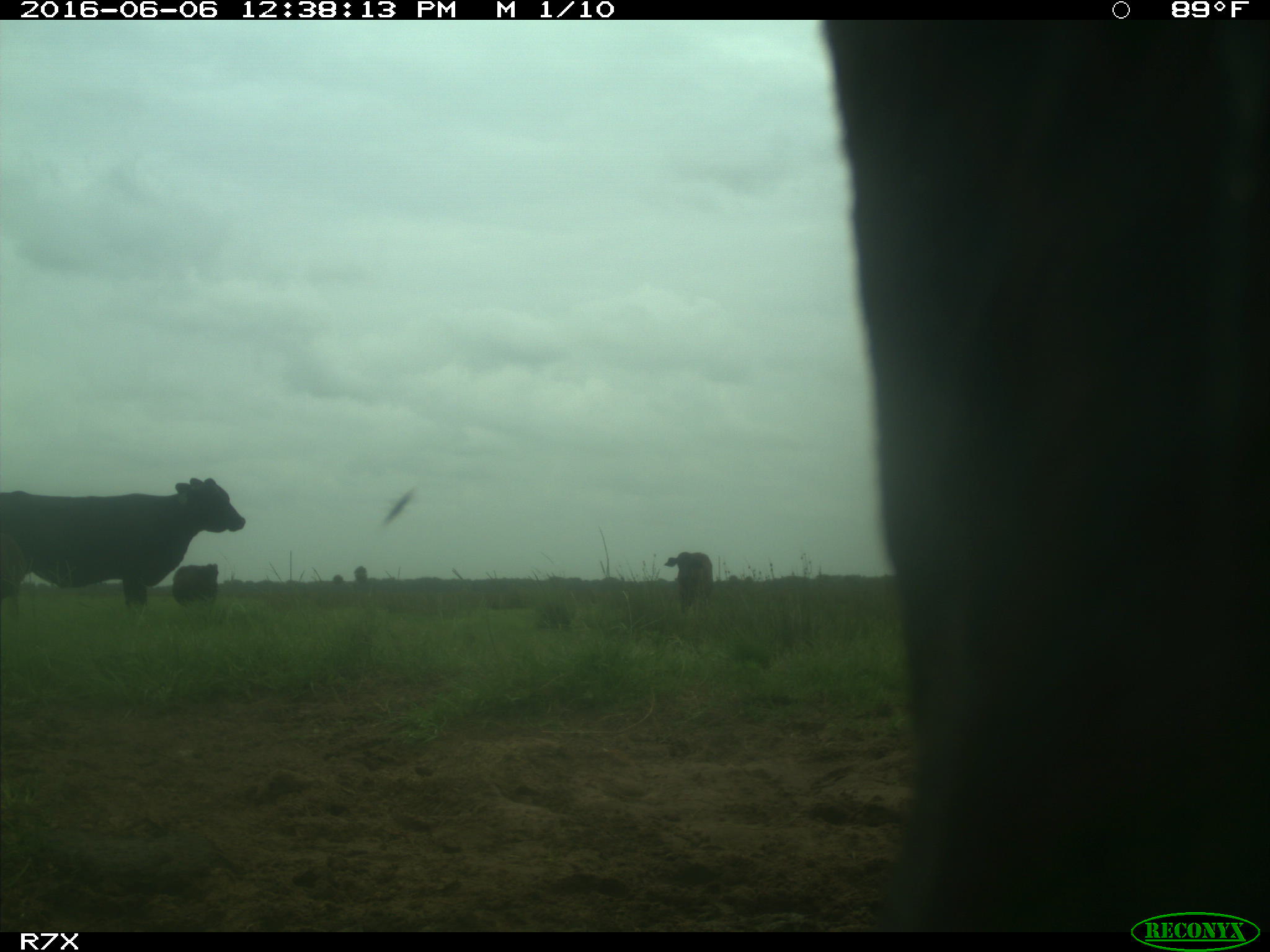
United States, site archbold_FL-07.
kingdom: Animalia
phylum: Chordata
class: Mammalia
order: Artiodactyla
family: Bovidae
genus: Bos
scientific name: Bos taurus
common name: domestic cow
Bos taurus (domestic cow).